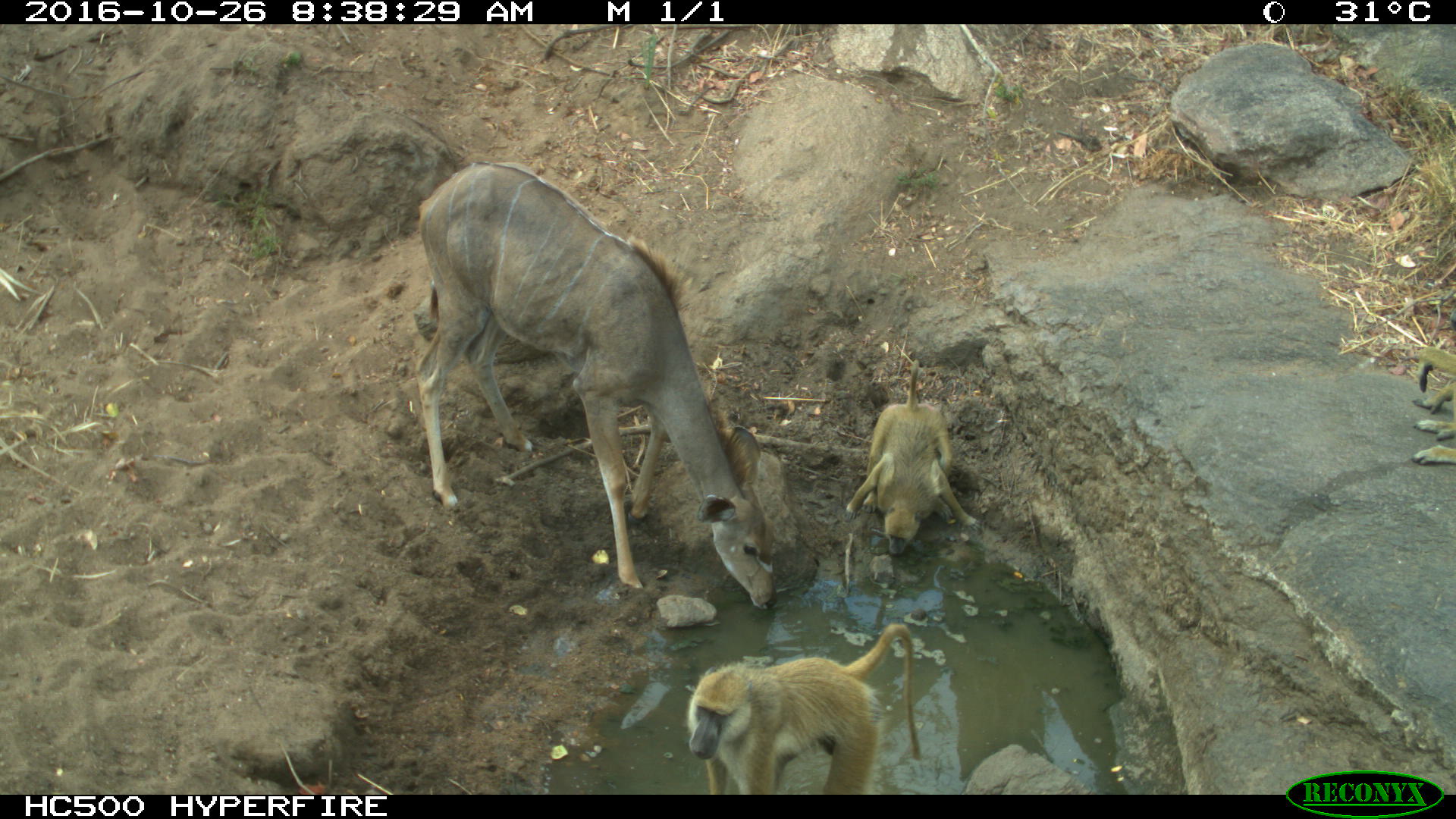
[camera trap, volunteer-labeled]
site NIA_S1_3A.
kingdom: Animalia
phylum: Chordata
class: Mammalia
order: Primates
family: Cercopithecidae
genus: Papio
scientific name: Papio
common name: baboon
Baboon (Papio), count 2. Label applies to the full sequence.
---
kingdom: Animalia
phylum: Chordata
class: Mammalia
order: Artiodactyla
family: Bovidae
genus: Tragelaphus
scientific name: Tragelaphus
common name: kudu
Kudu (Tragelaphus), count 1. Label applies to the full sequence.